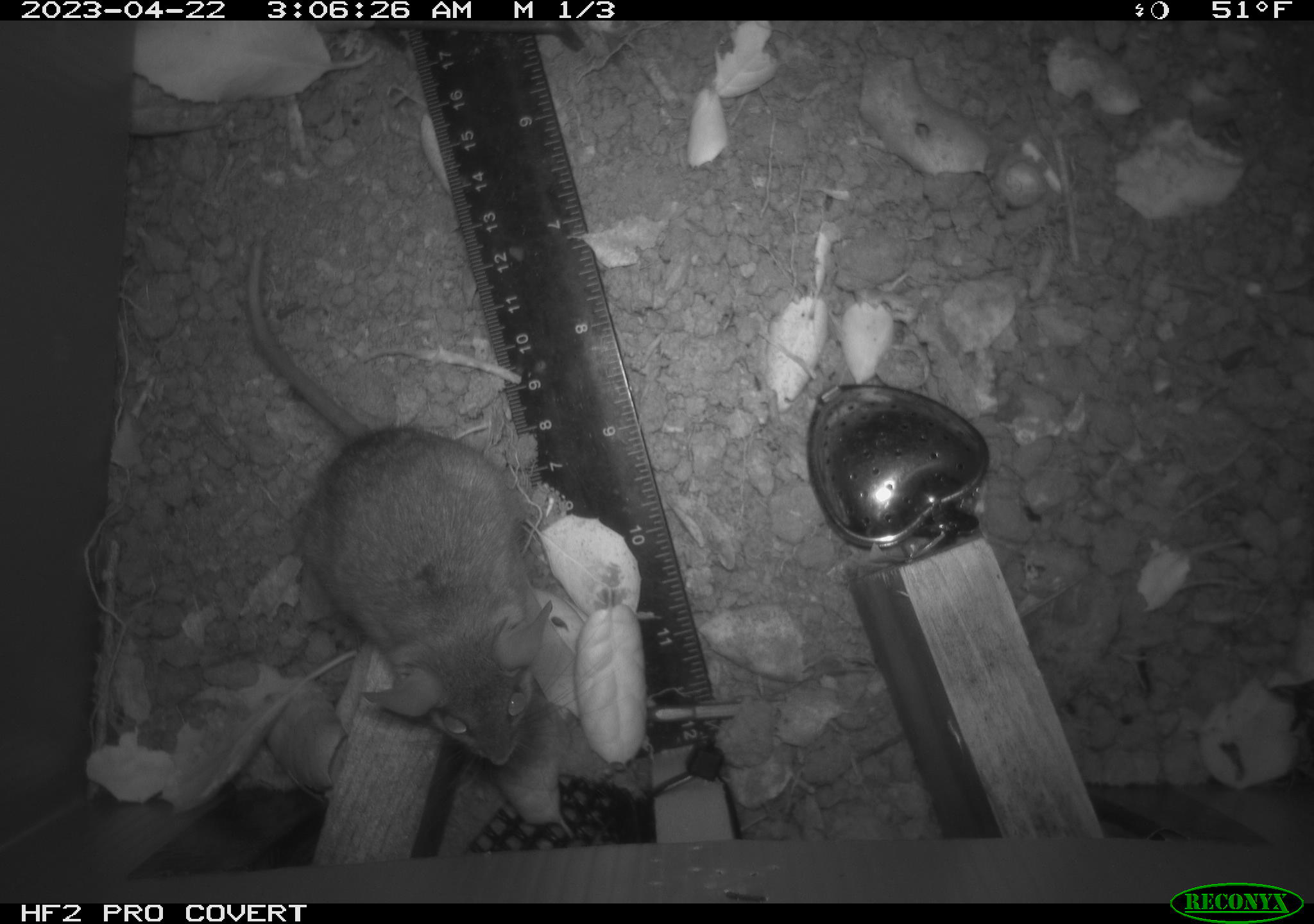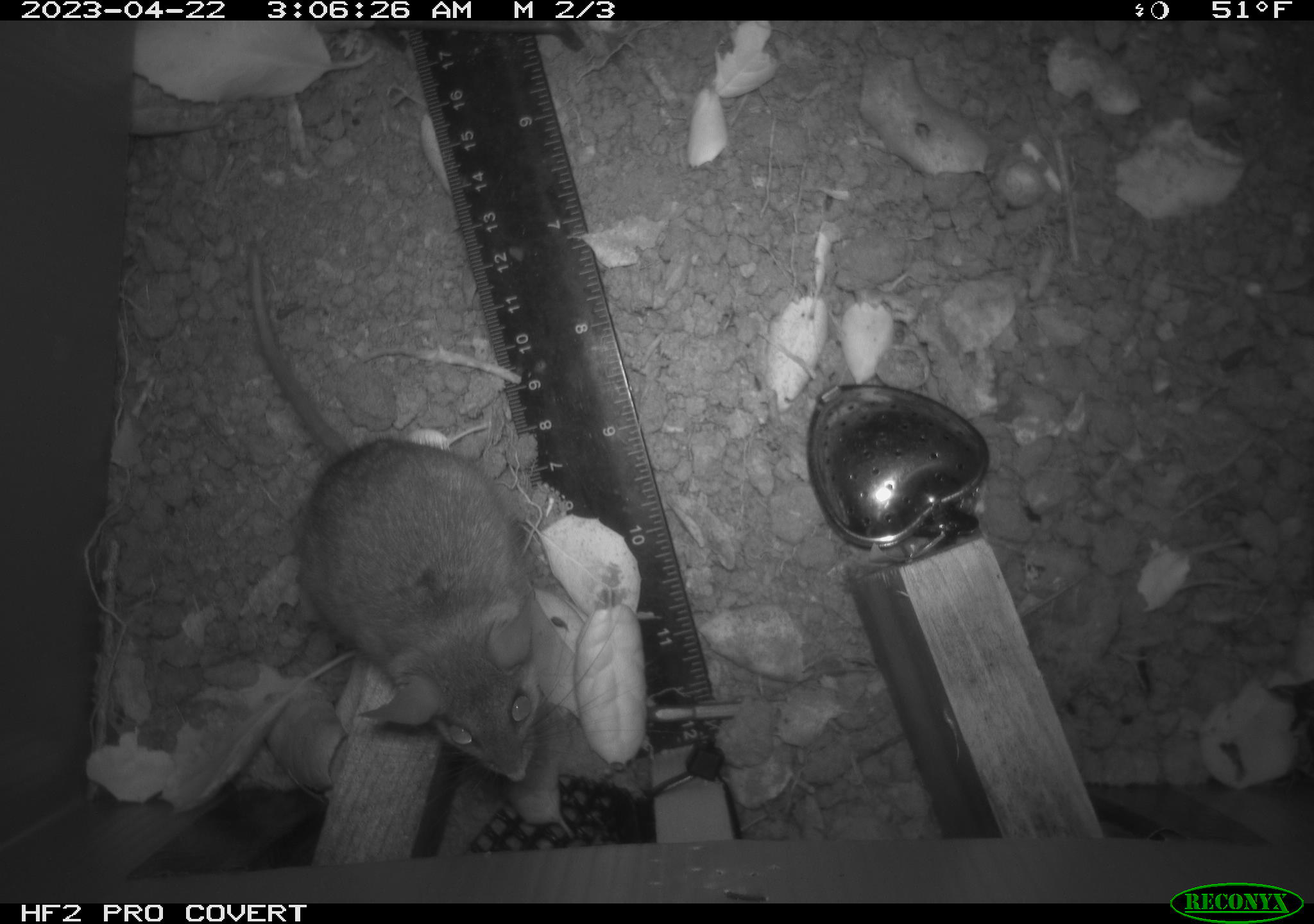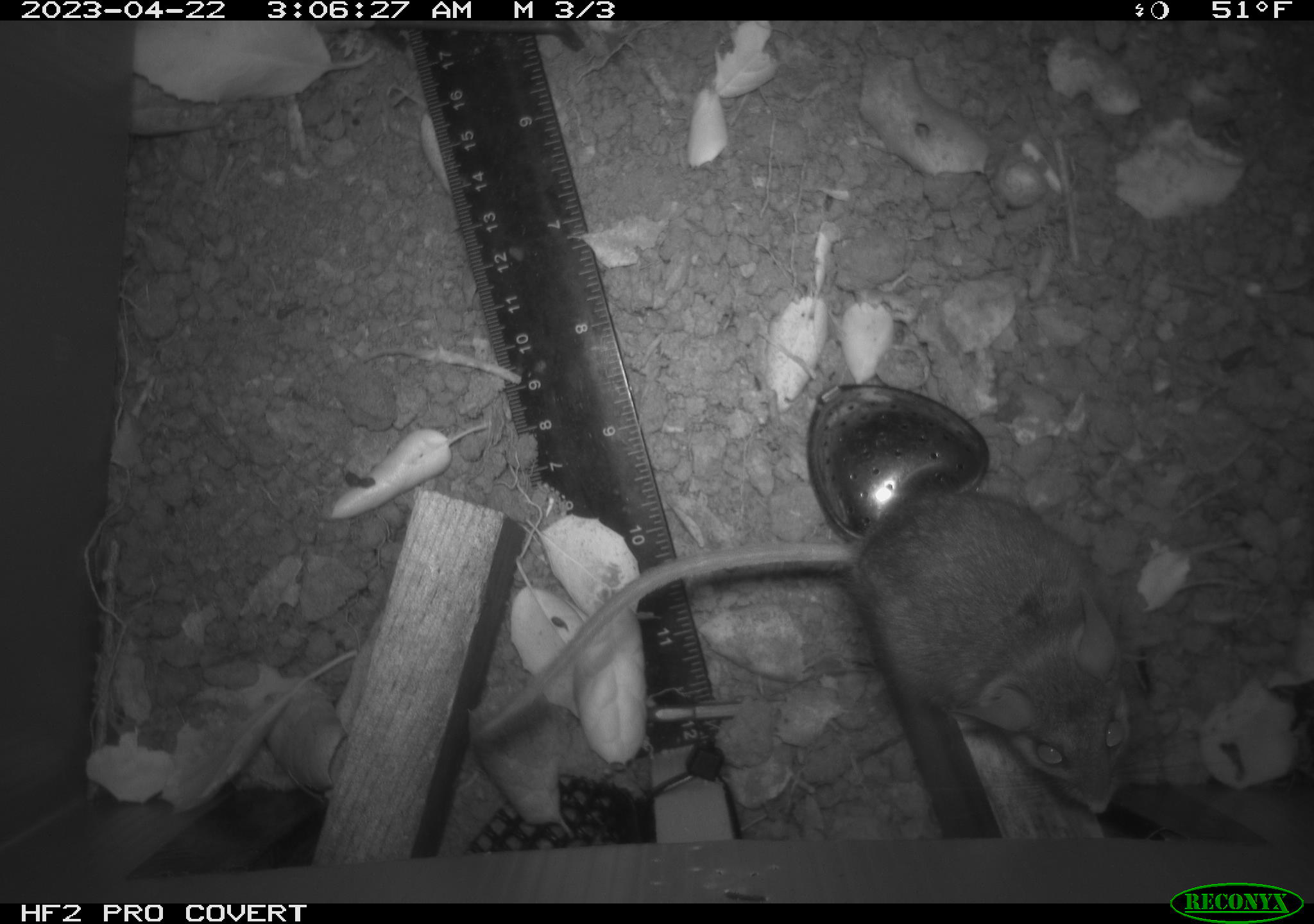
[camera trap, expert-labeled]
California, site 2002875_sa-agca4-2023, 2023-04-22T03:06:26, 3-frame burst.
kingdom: Animalia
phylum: Chordata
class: Mammalia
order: Rodentia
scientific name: Rodentia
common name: mouse species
Mouse species (Rodentia).